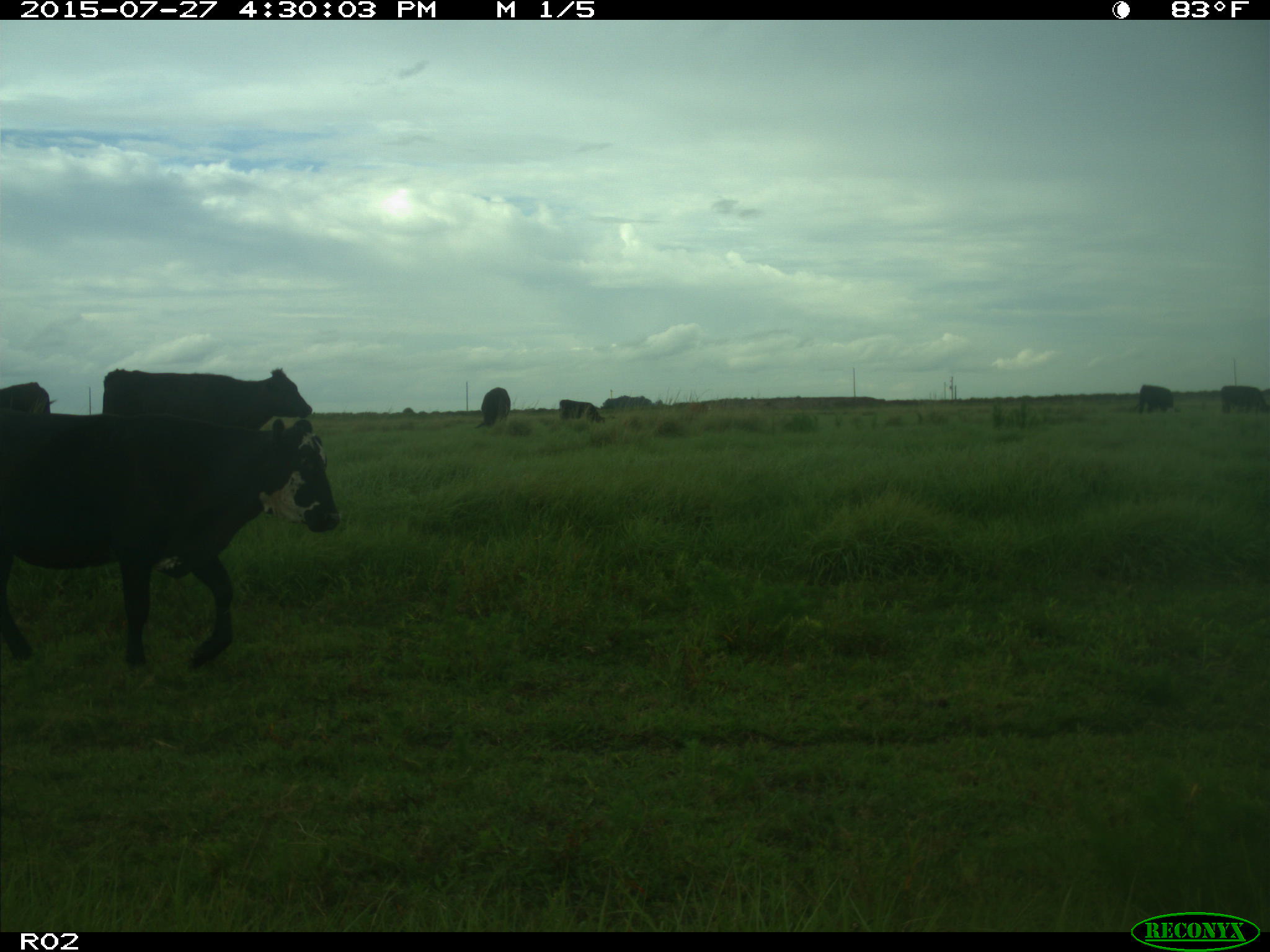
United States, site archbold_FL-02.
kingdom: Animalia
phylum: Chordata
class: Mammalia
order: Artiodactyla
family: Bovidae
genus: Bos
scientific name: Bos taurus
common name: domestic cow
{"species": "Bos taurus (domestic cow)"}